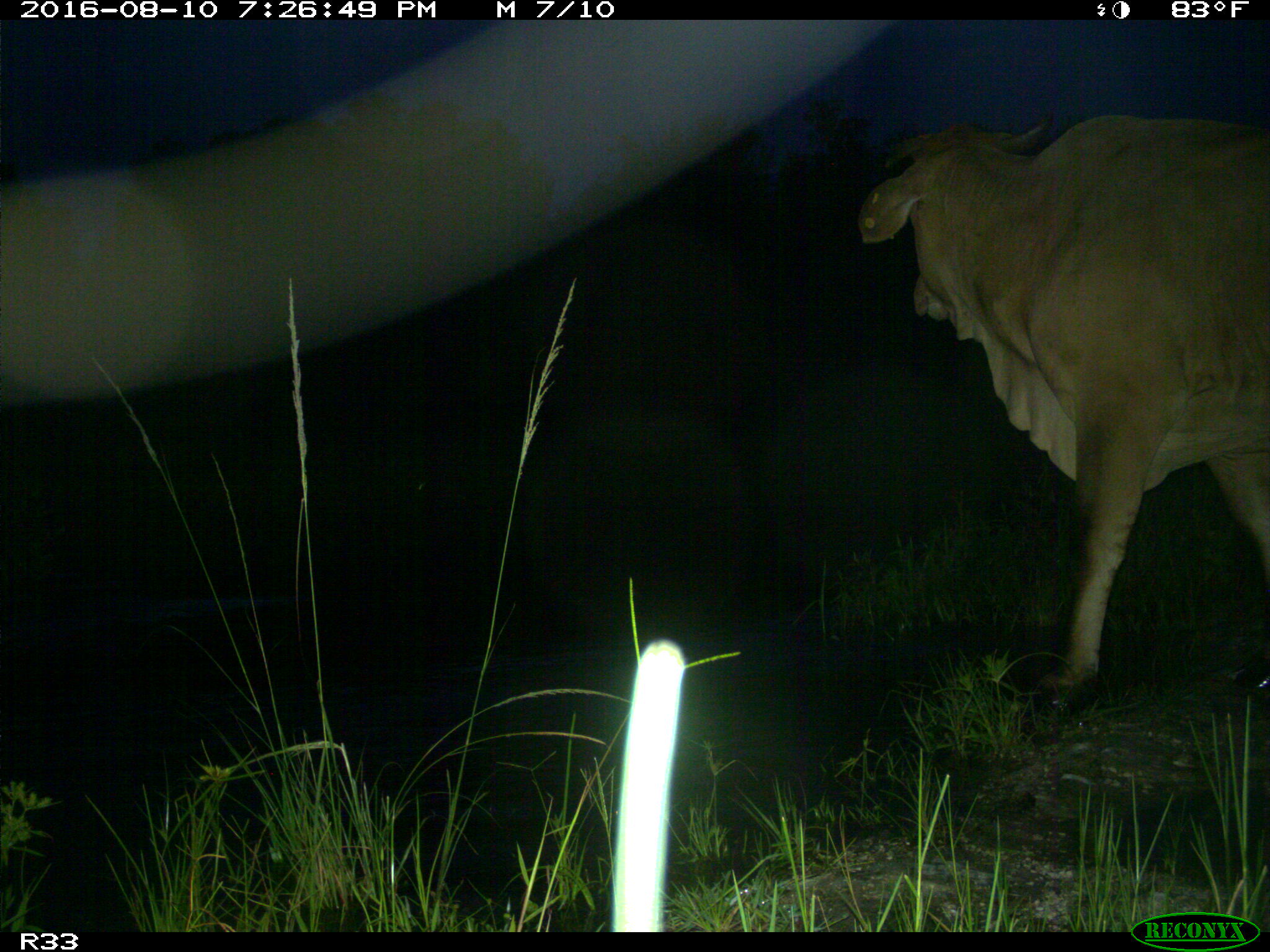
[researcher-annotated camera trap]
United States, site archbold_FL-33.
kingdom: Animalia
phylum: Chordata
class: Mammalia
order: Artiodactyla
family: Bovidae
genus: Bos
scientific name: Bos taurus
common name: domestic cow